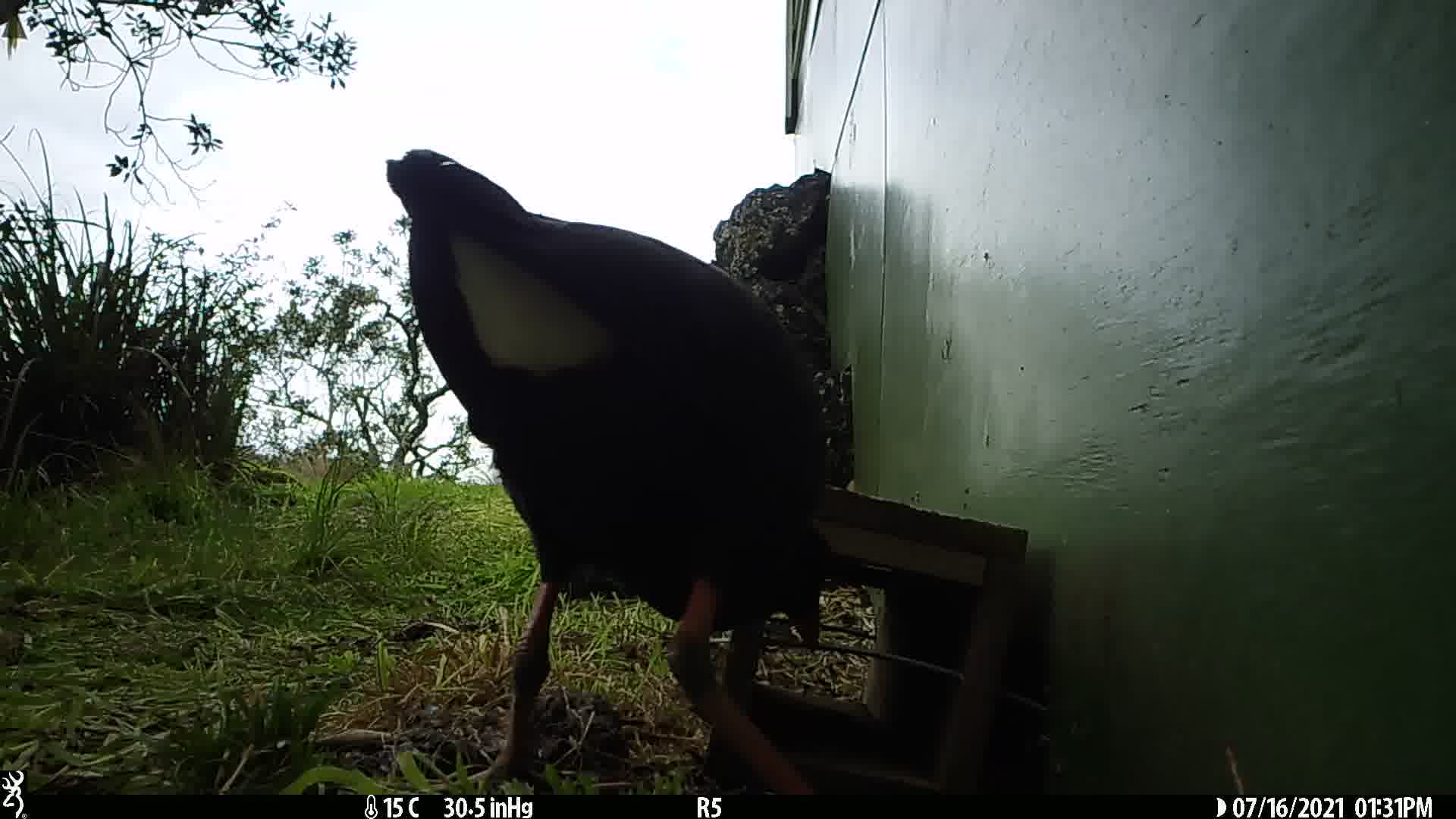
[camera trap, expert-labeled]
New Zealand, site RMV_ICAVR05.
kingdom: Animalia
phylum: Chordata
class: Aves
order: Gruiformes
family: Rallidae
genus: Porphyrio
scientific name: Porphyrio melanotus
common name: australasian swamphen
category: pukeko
Pukeko (australasian swamphen) (Porphyrio melanotus).